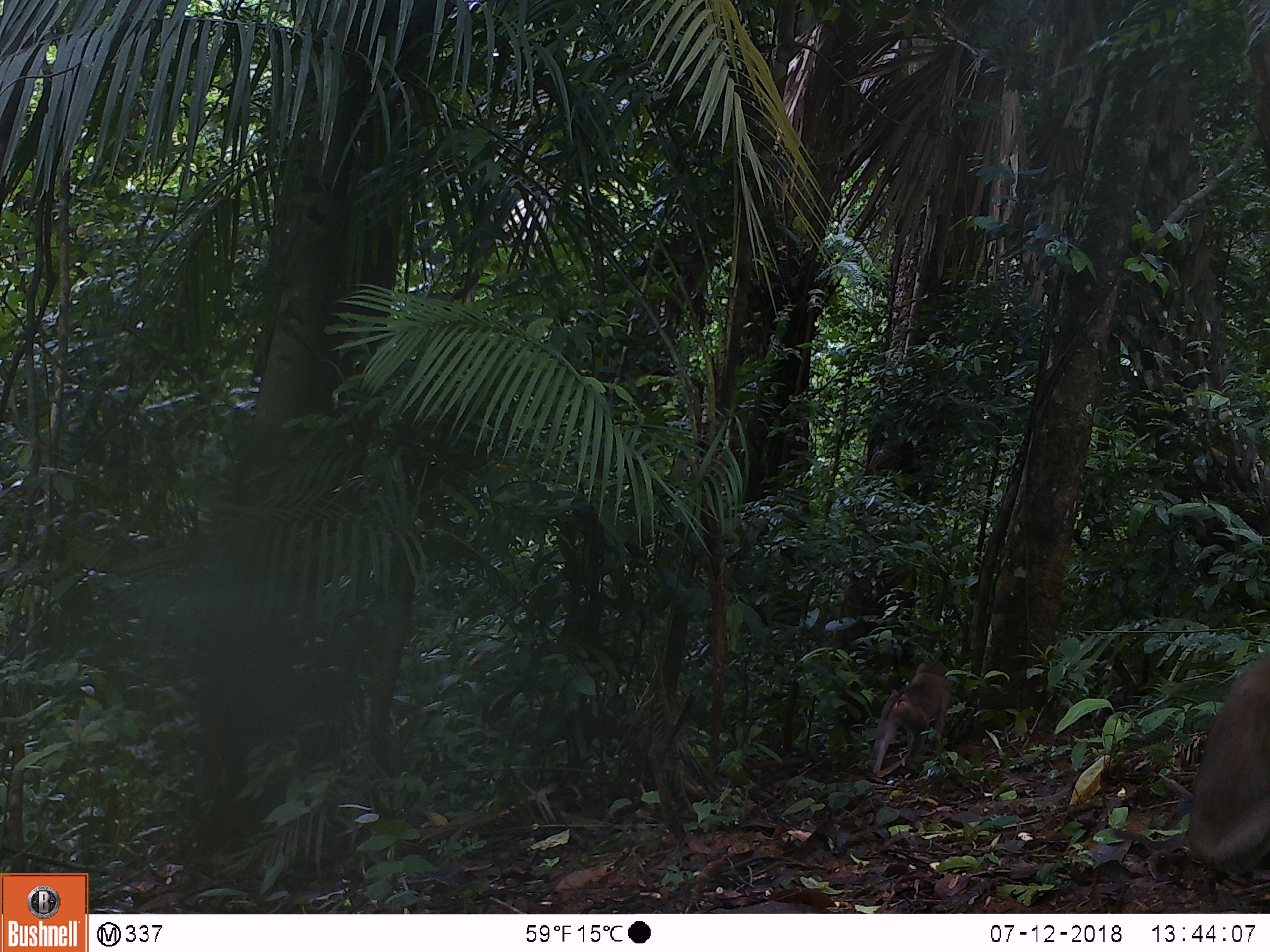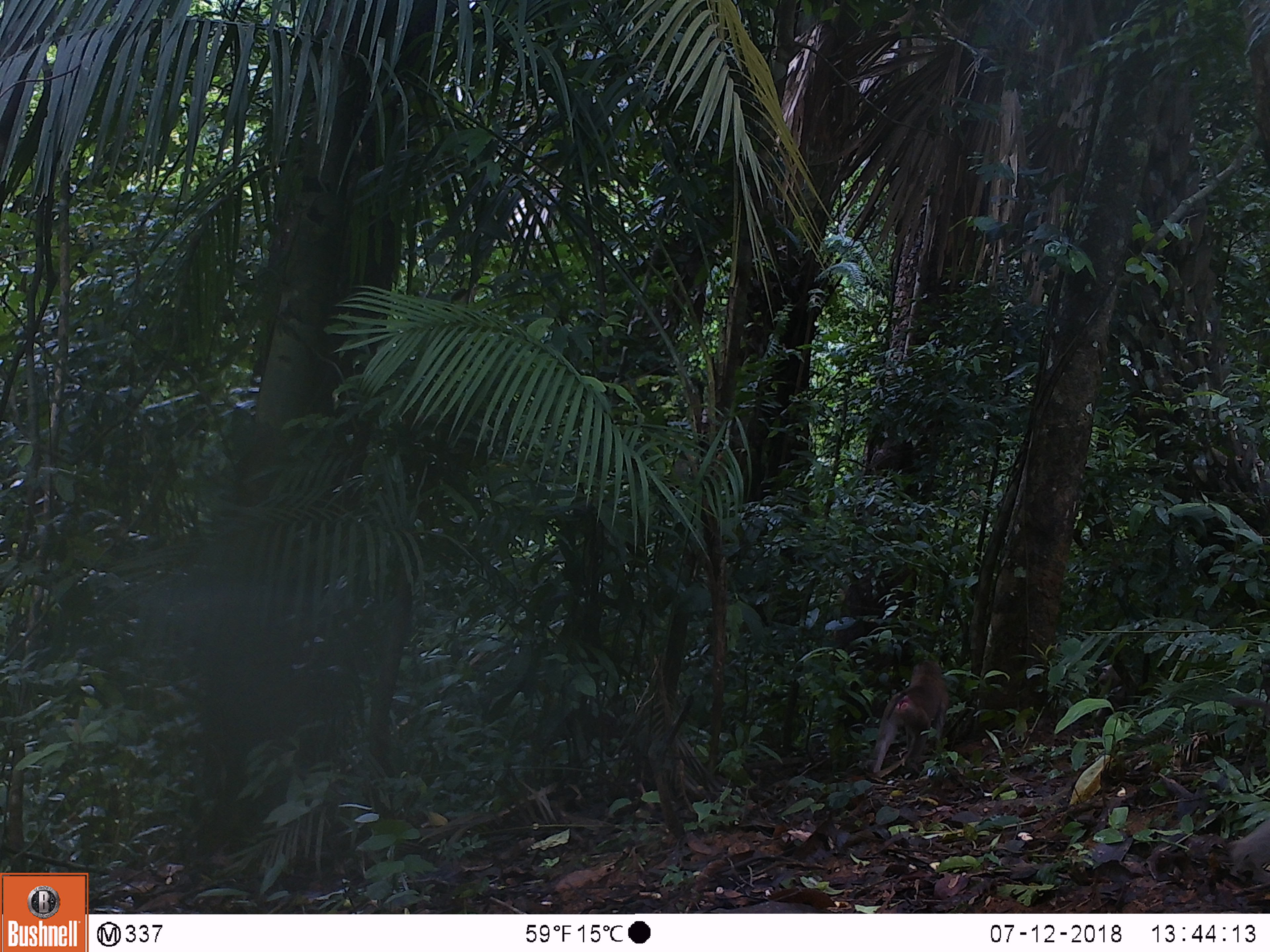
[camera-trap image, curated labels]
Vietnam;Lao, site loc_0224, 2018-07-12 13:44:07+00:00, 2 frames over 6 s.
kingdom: Animalia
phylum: Chordata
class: Mammalia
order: Primates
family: Cercopithecidae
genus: Macaca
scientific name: Macaca nemestrina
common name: pig-tailed macaque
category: pig tailed macaque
Pig tailed macaque (pig-tailed macaque) (Macaca nemestrina). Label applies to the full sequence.